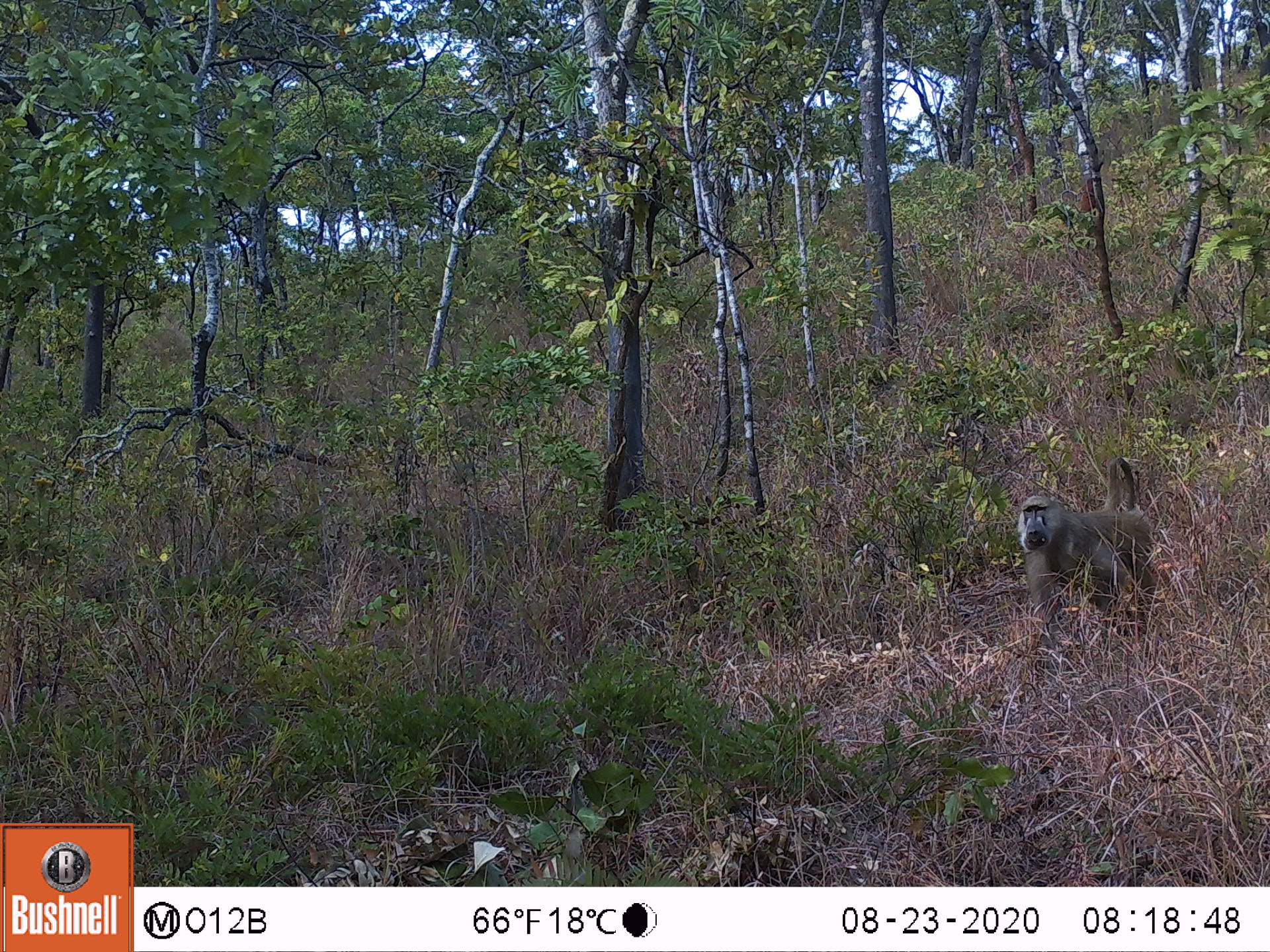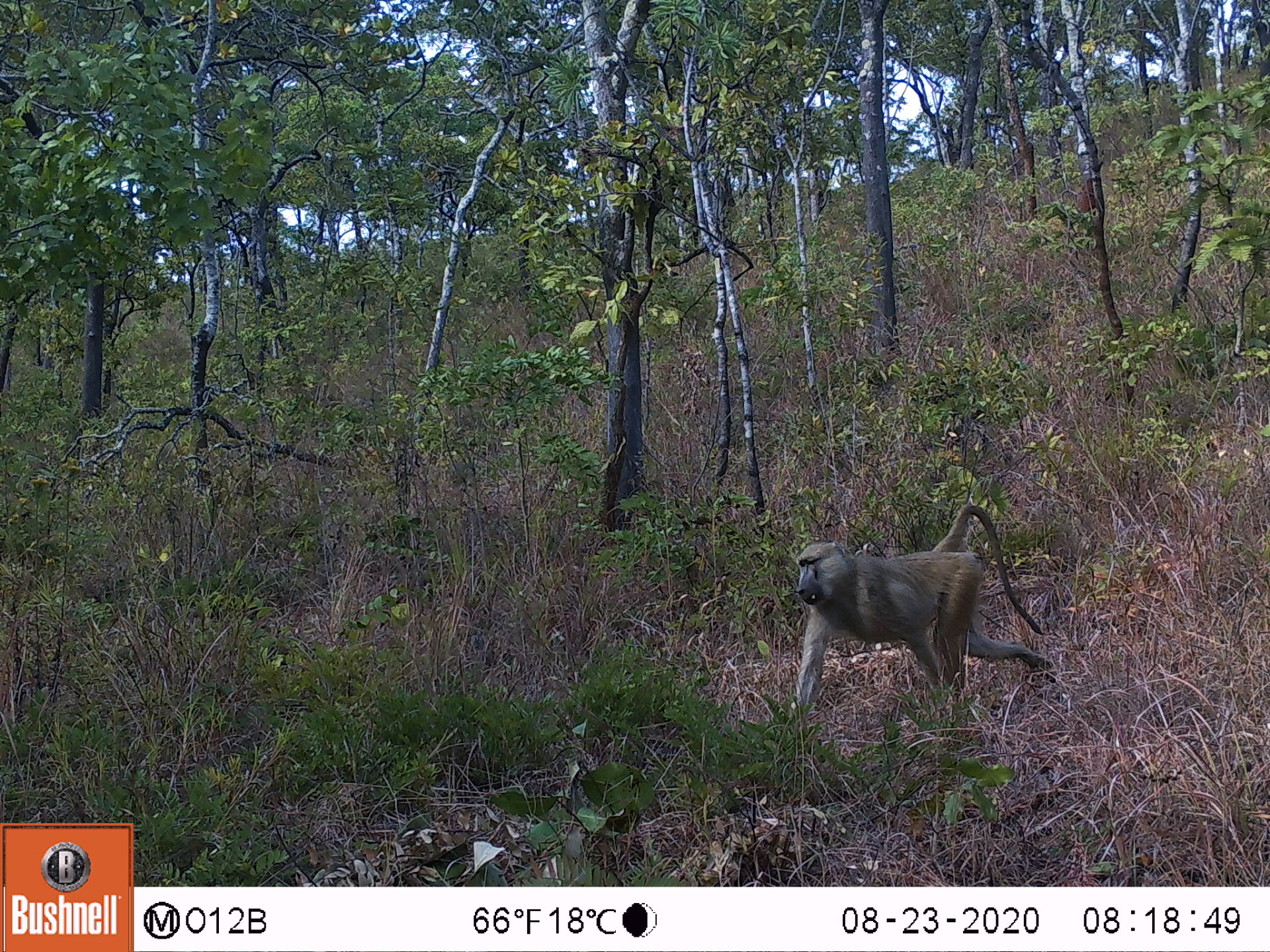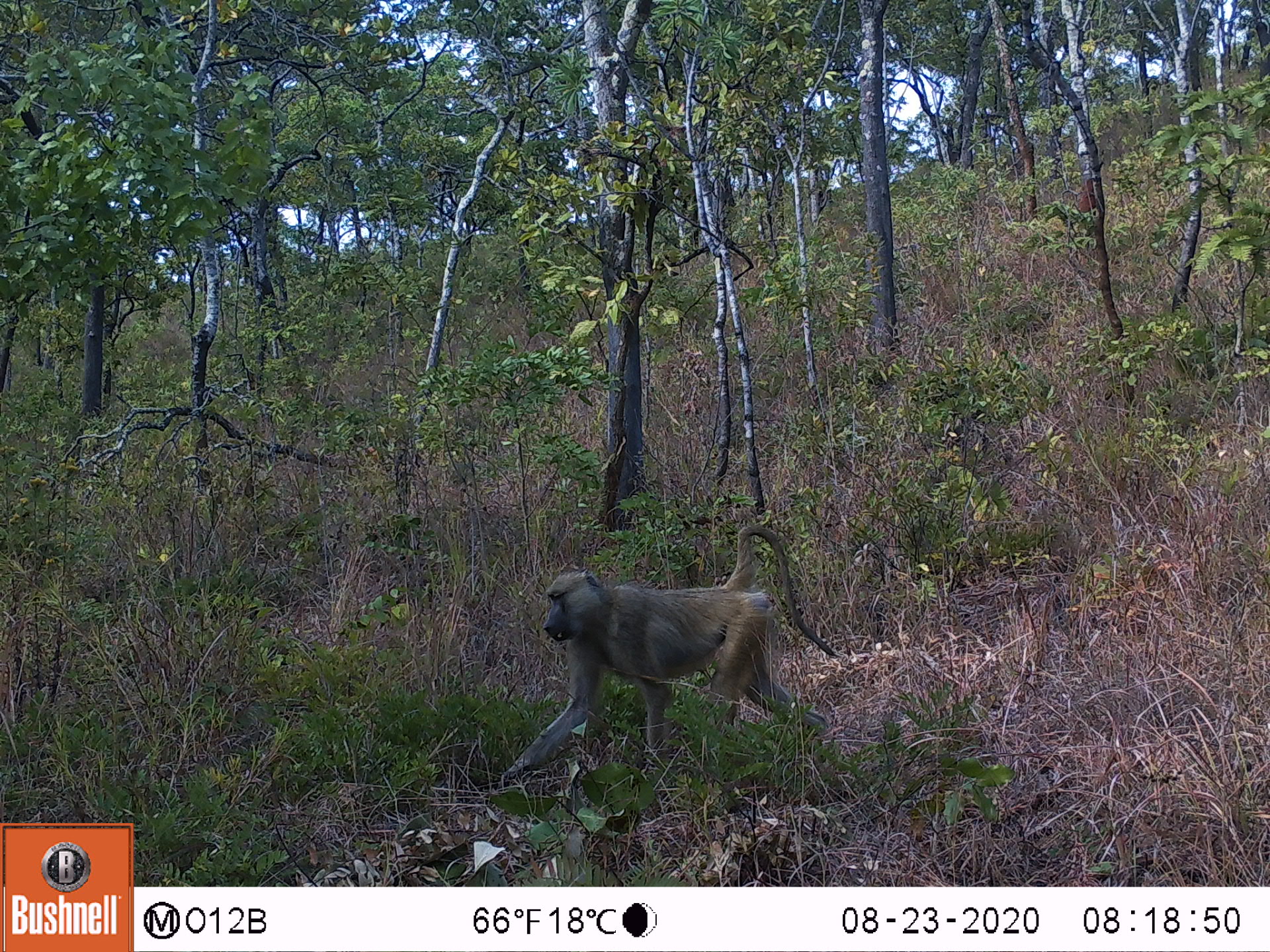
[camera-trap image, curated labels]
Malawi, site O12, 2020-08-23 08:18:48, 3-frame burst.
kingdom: Animalia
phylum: Chordata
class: Mammalia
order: Primates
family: Cercopithecidae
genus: Papio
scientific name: Papio cynocephalus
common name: yellow baboon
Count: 1.